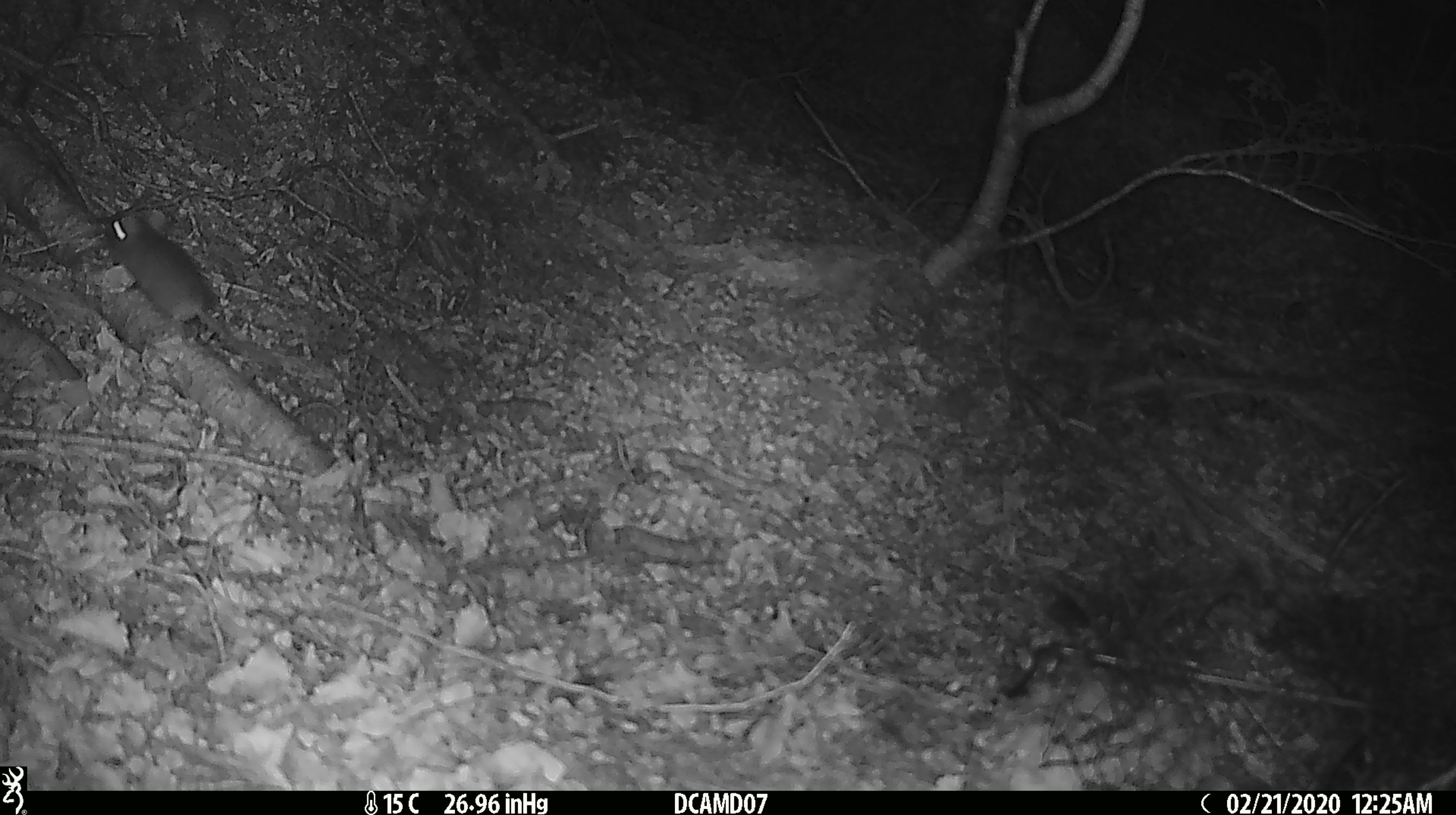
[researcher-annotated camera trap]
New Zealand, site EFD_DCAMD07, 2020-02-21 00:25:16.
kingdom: Animalia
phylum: Chordata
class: Mammalia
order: Rodentia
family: Muridae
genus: Mus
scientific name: Mus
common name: mouse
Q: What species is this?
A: Mouse (Mus).